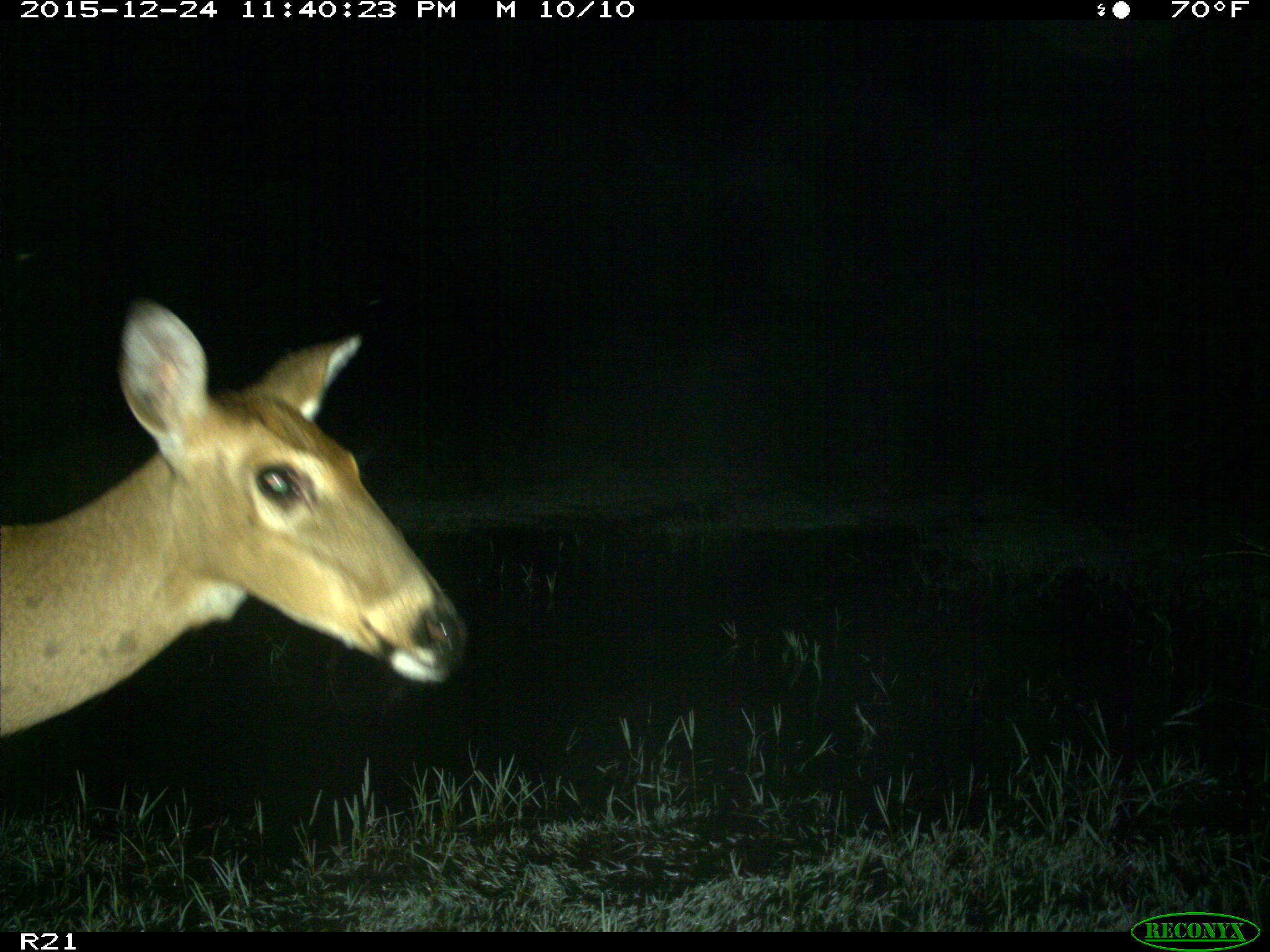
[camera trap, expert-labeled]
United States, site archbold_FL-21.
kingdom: Animalia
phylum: Chordata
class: Mammalia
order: Artiodactyla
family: Cervidae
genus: Odocoileus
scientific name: Odocoileus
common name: deer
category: unidentified deer